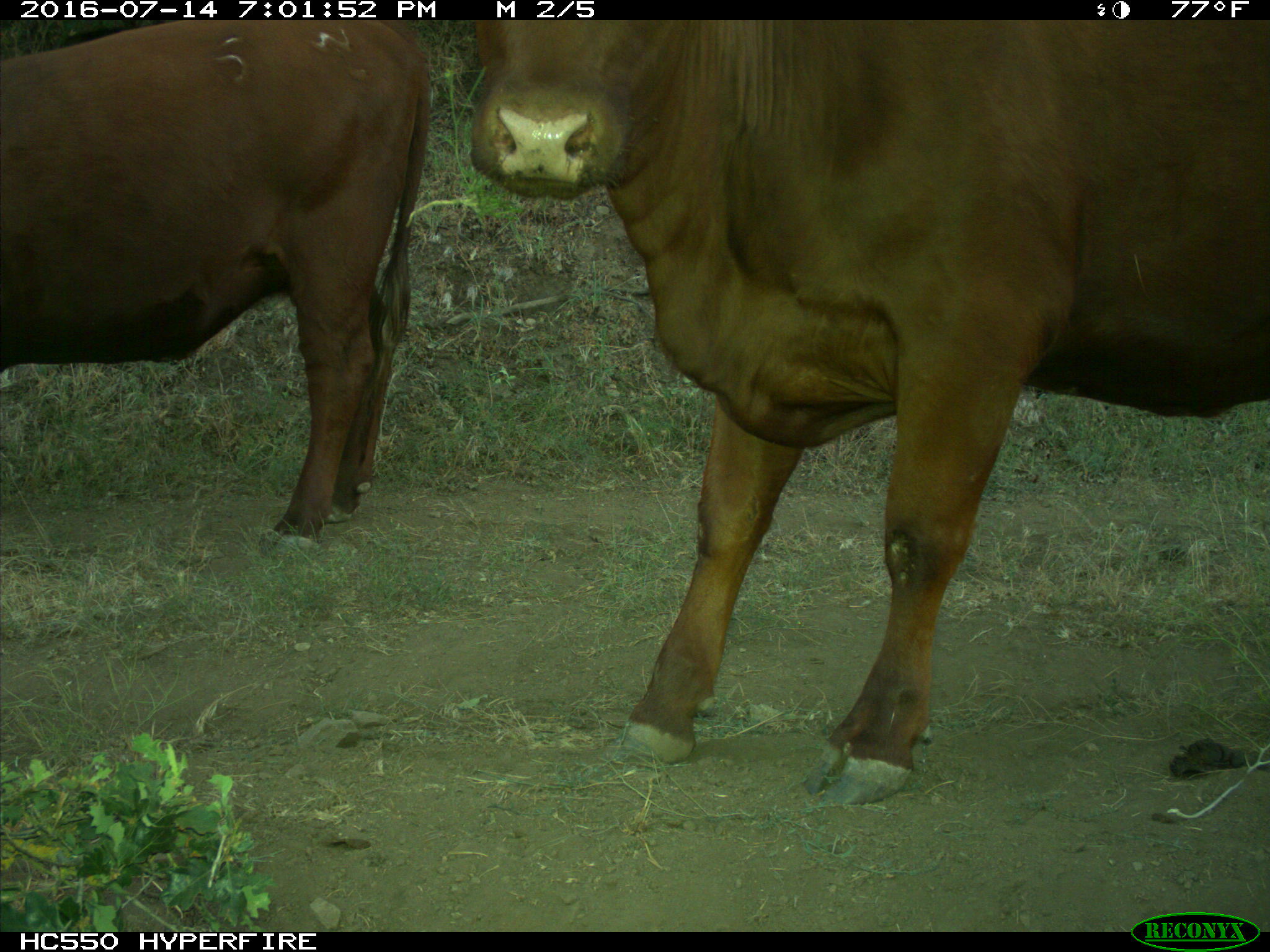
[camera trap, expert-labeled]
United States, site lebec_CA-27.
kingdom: Animalia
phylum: Chordata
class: Mammalia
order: Artiodactyla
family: Bovidae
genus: Bos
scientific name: Bos taurus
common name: domestic cow